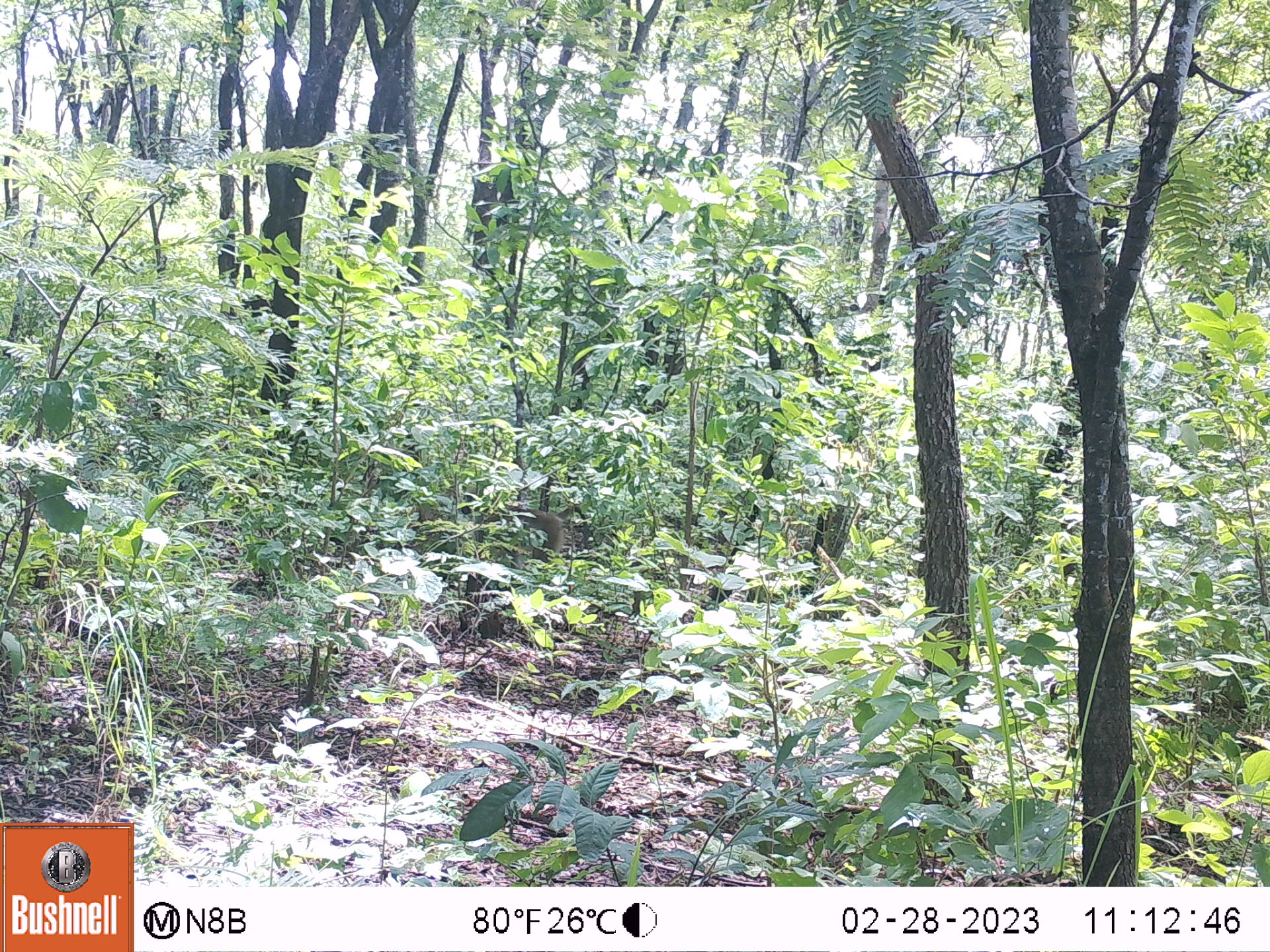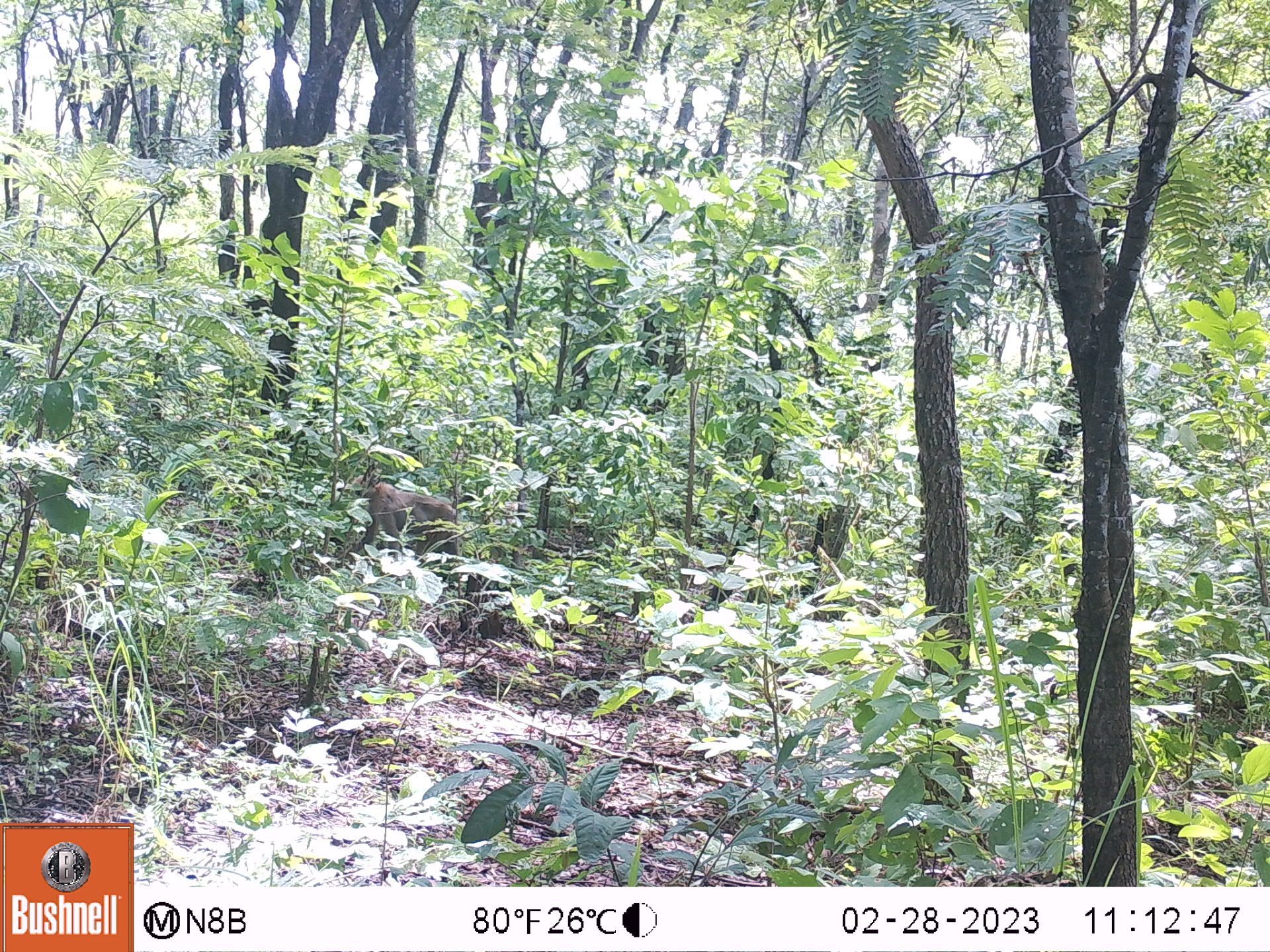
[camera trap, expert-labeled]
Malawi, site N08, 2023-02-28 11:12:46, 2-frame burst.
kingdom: Animalia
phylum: Chordata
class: Mammalia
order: Primates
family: Cercopithecidae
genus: Papio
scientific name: Papio cynocephalus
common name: yellow baboon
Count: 1.